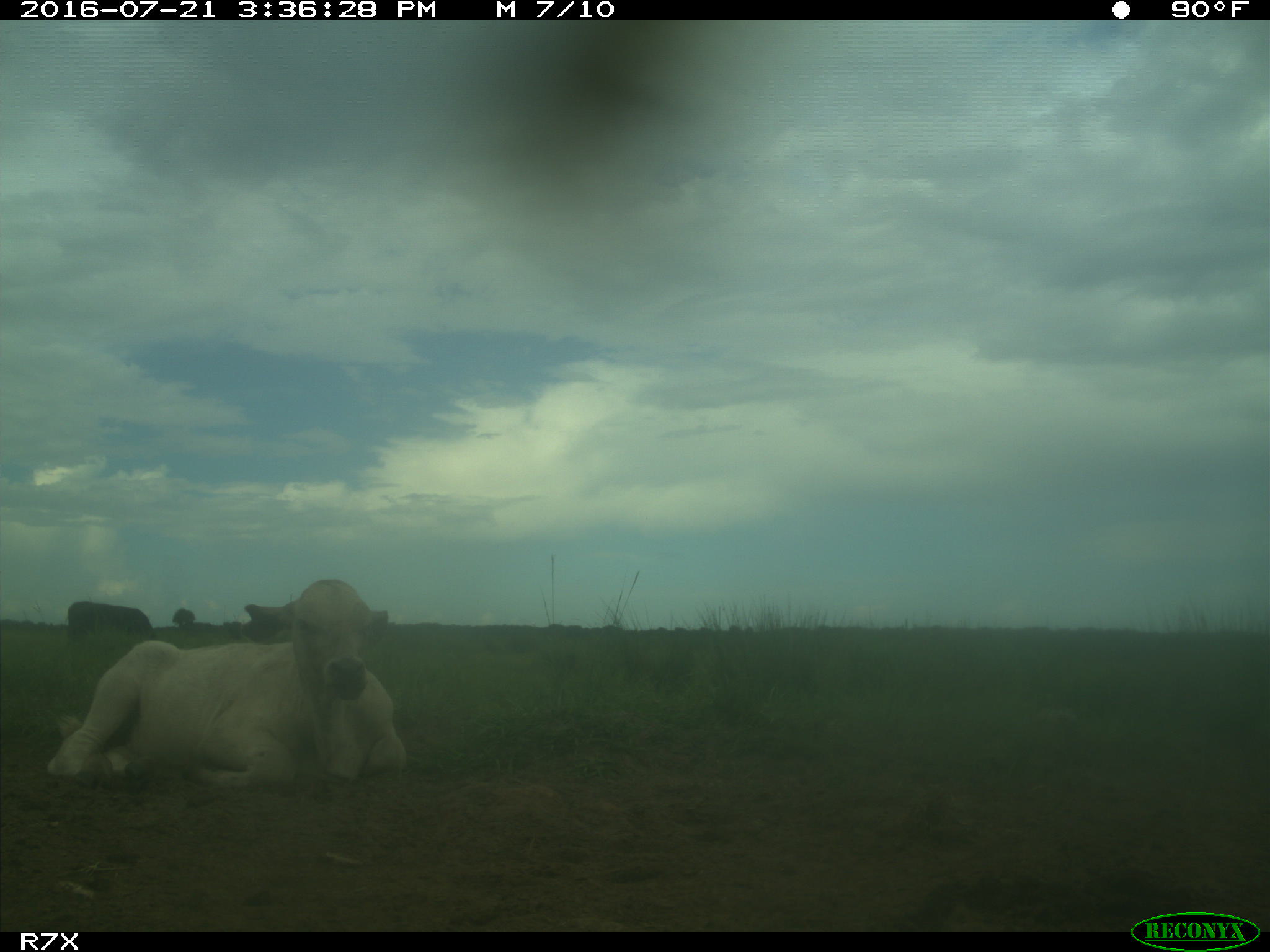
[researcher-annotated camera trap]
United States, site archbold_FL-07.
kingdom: Animalia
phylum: Chordata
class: Mammalia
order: Artiodactyla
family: Bovidae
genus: Bos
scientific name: Bos taurus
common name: domestic cow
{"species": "Bos taurus (domestic cow)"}